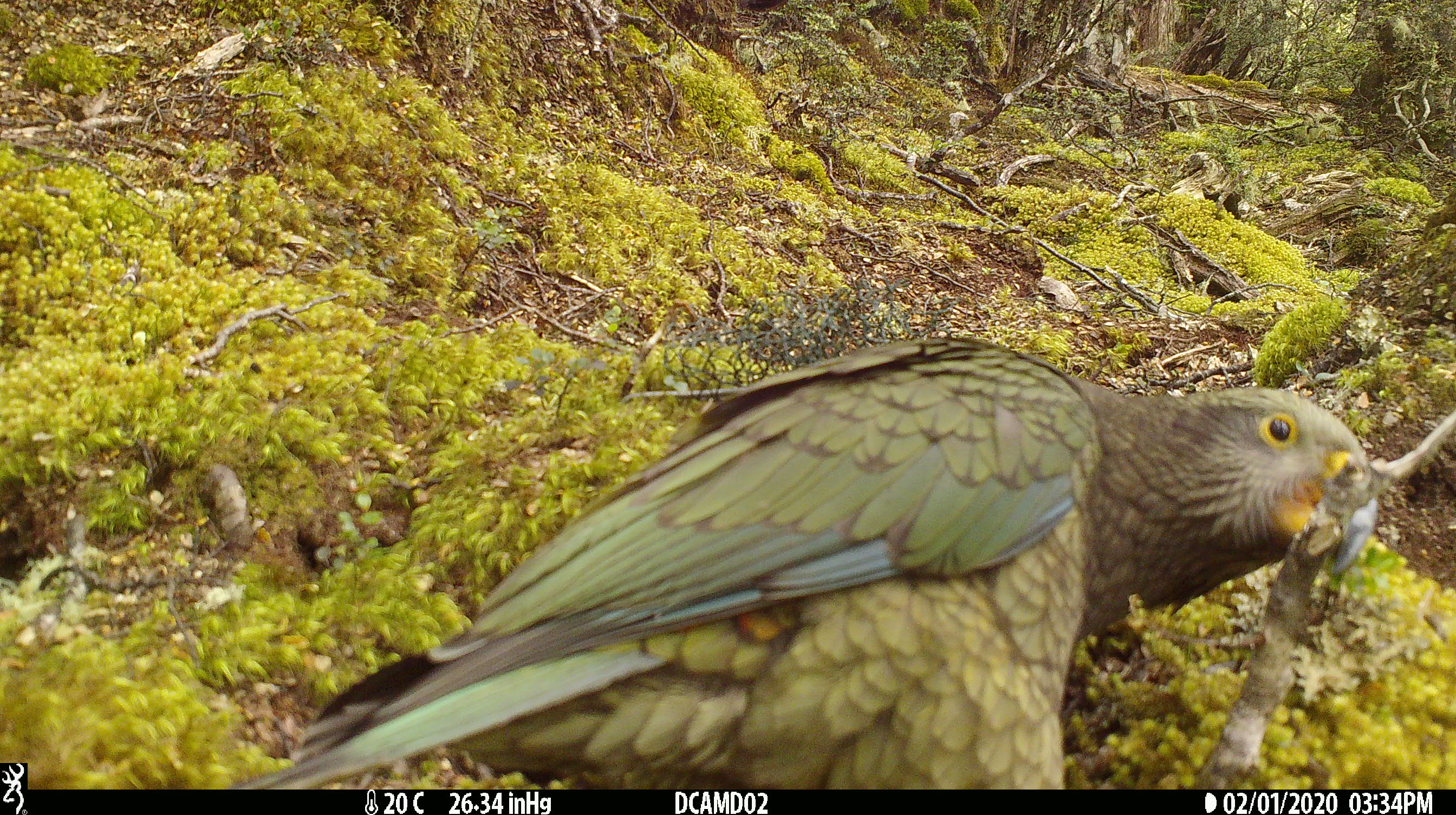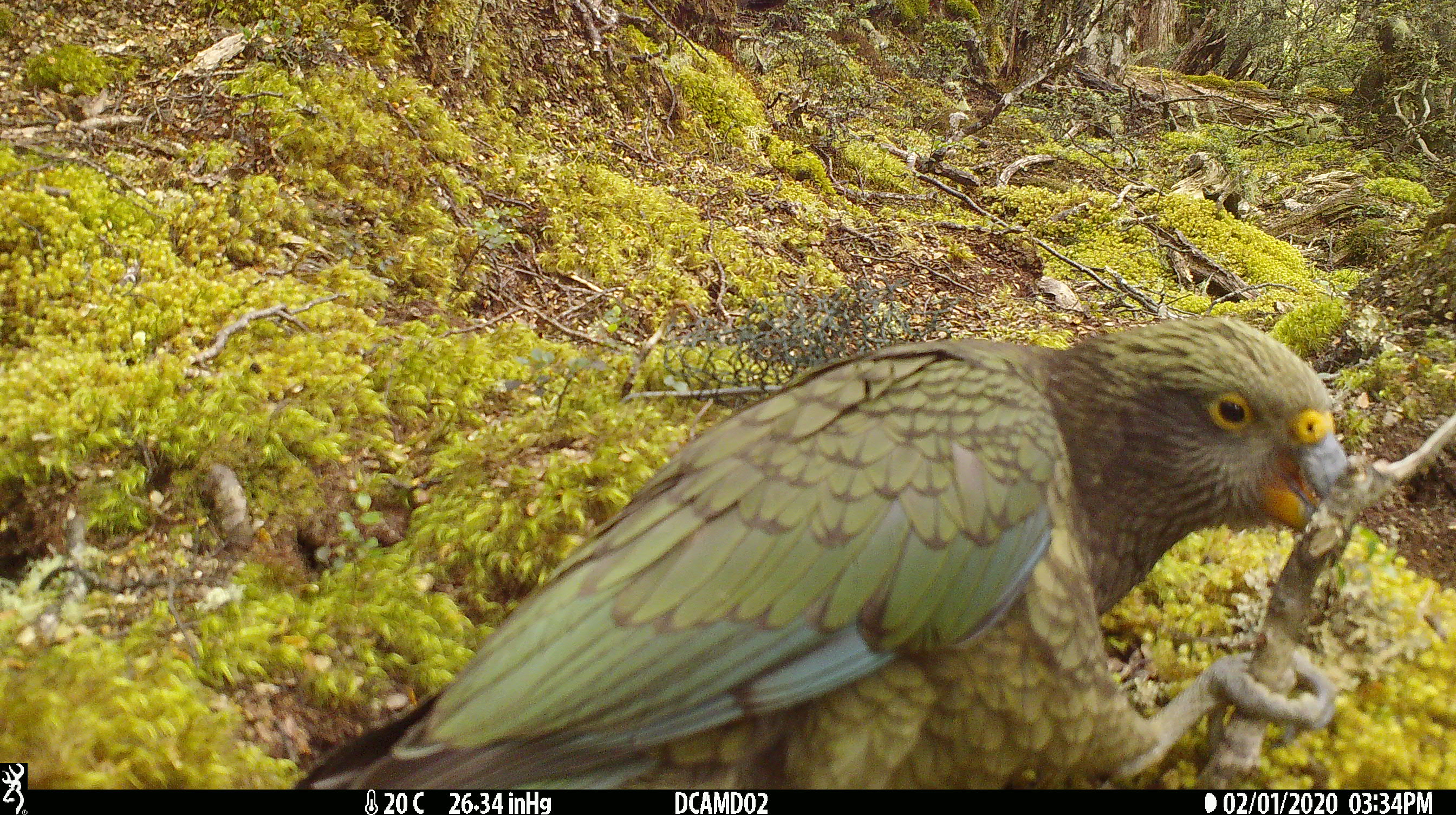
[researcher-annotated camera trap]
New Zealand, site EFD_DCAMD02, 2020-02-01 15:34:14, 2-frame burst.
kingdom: Animalia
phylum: Chordata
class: Aves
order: Psittaciformes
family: Strigopidae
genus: Nestor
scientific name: Nestor notabilis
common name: kea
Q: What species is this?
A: Kea (Nestor notabilis).